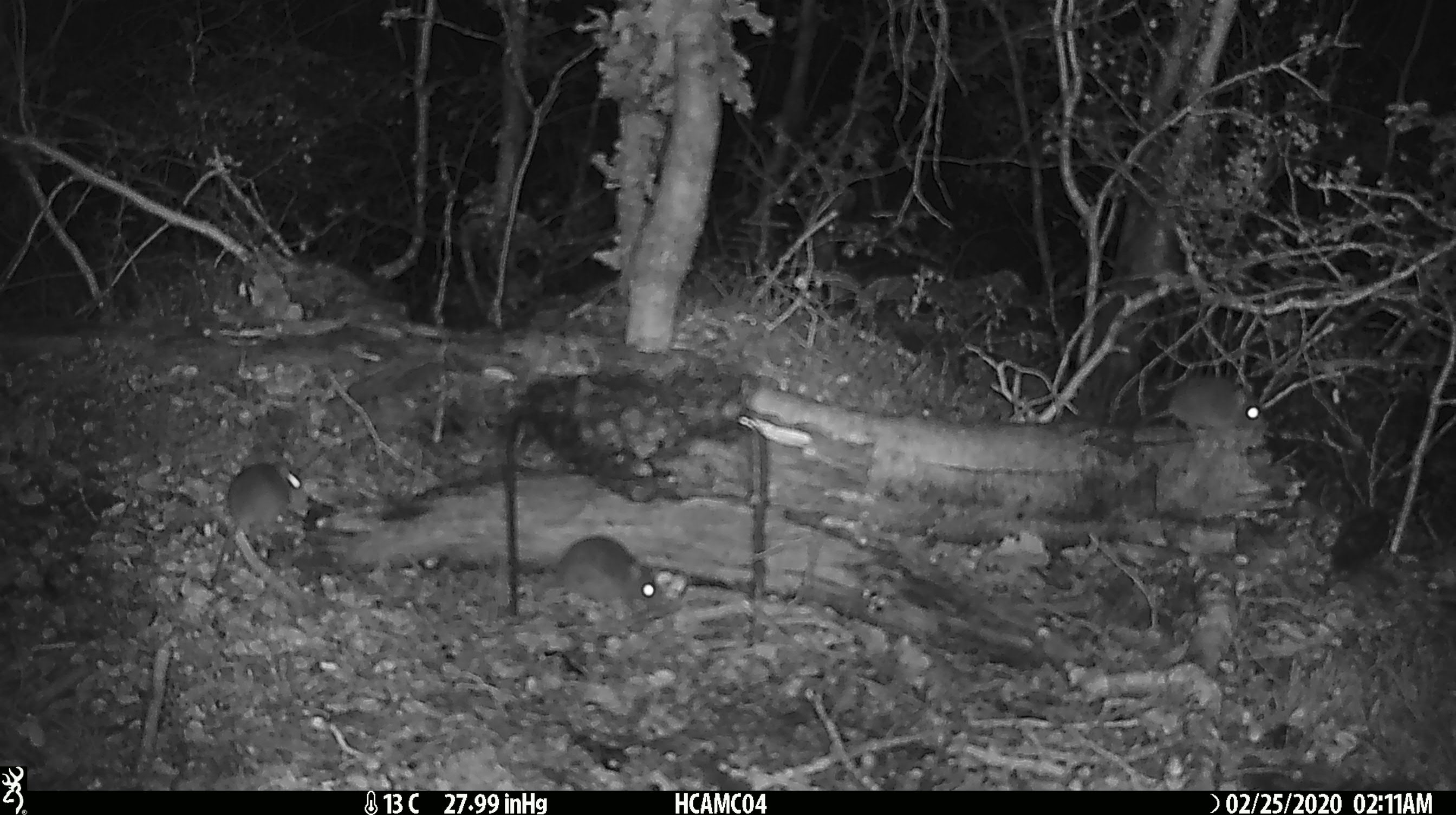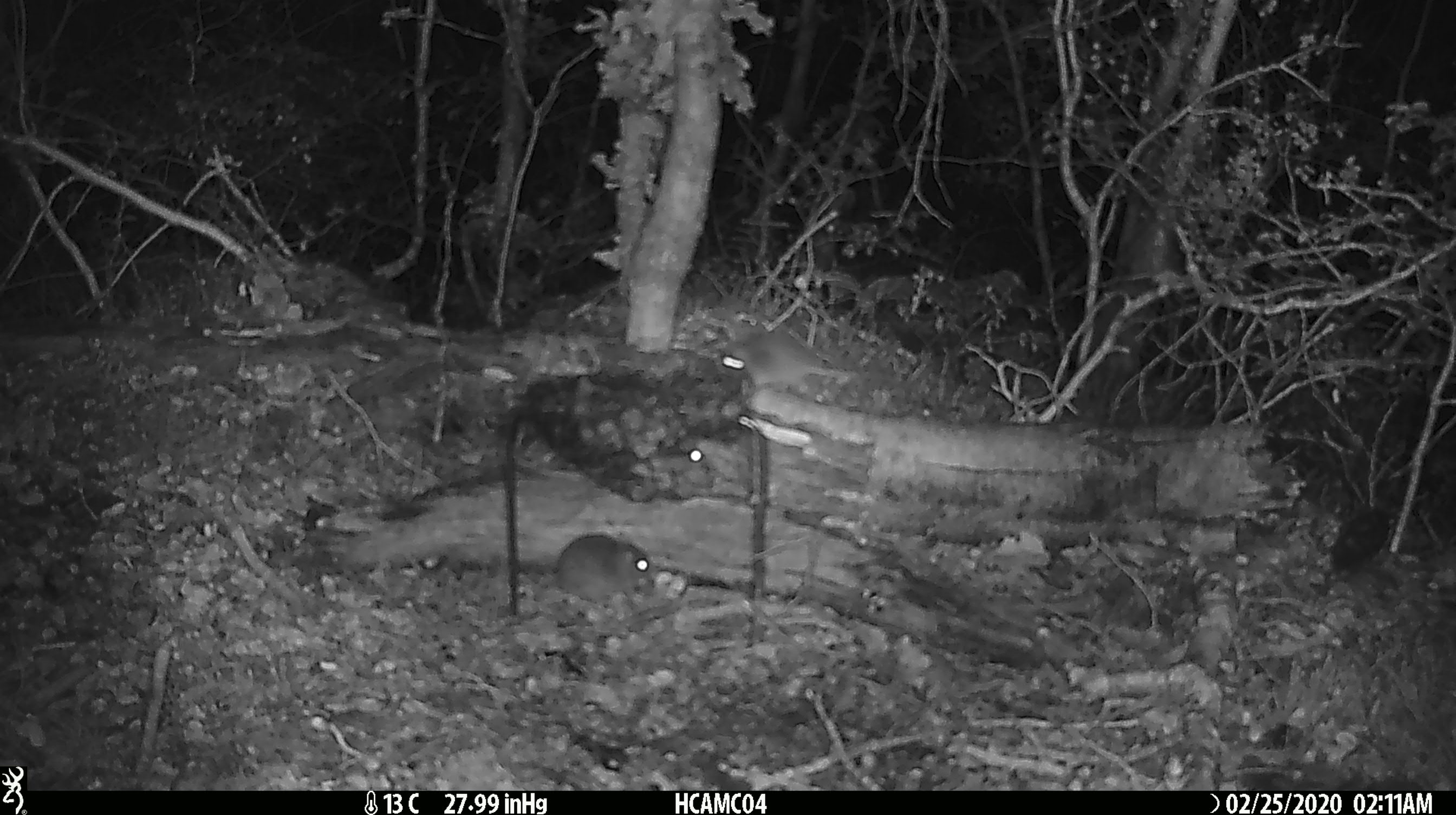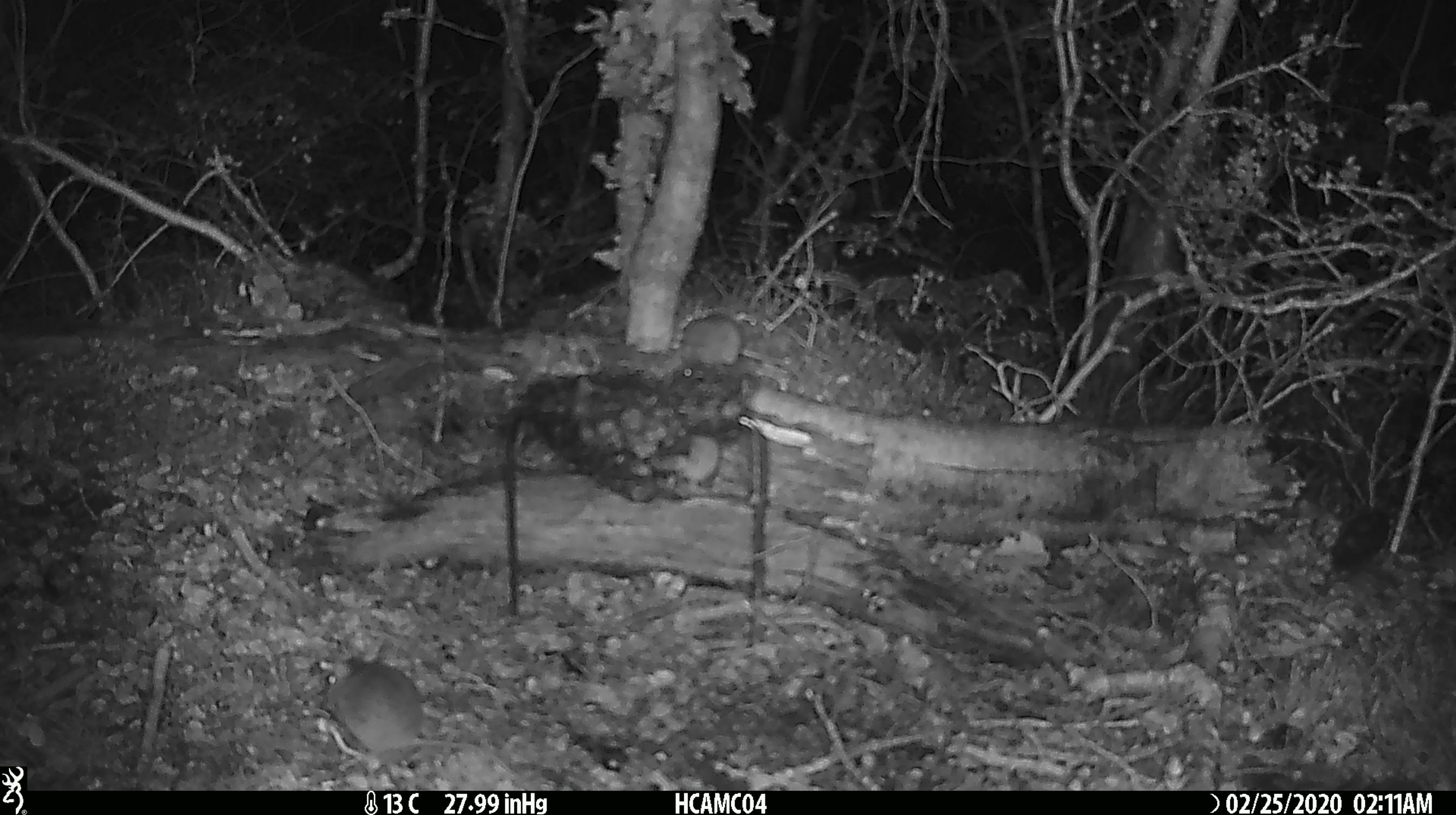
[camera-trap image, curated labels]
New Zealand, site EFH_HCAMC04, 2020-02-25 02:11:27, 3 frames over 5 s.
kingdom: Animalia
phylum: Chordata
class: Mammalia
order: Rodentia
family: Muridae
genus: Mus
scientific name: Mus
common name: mouse